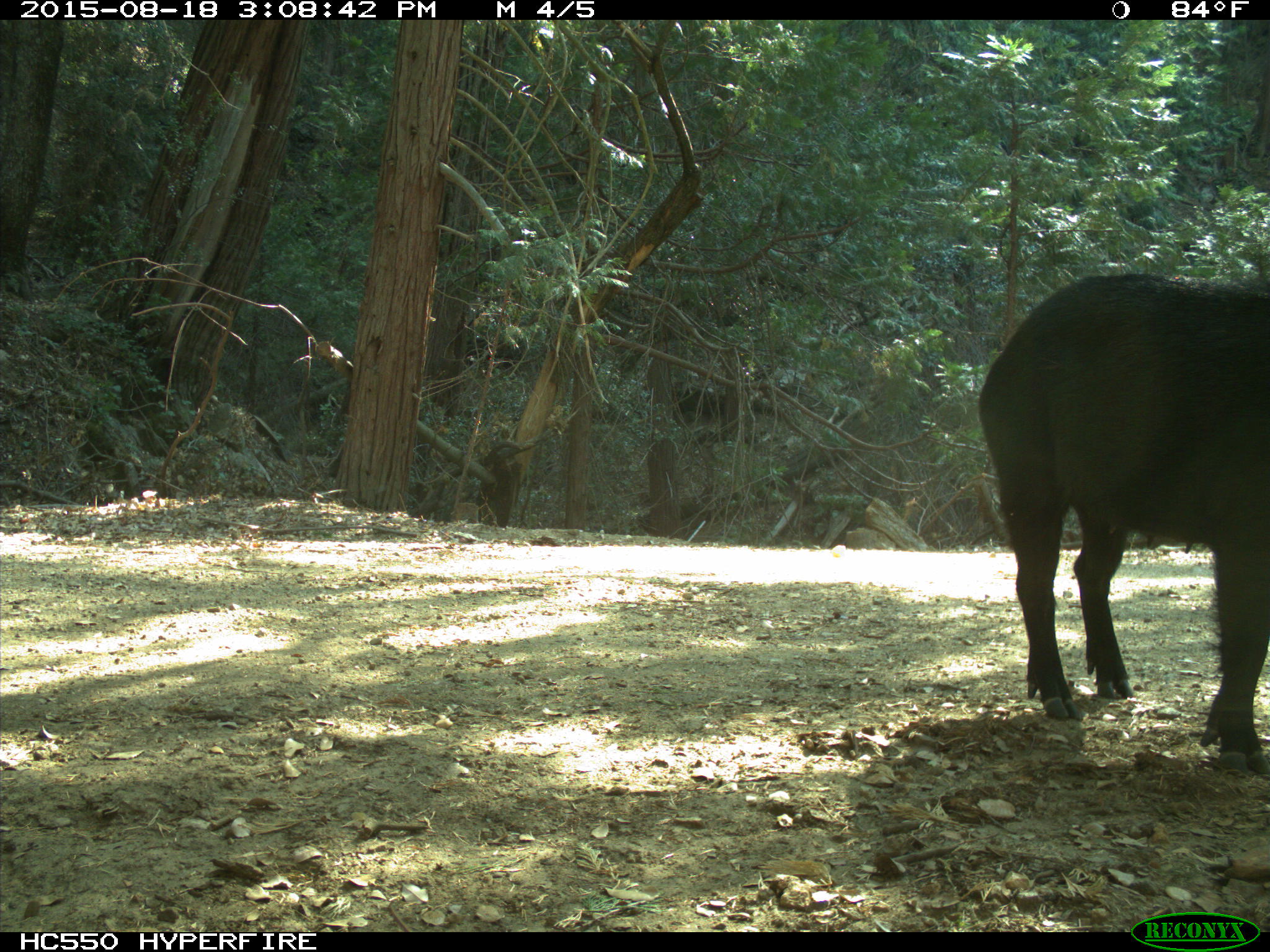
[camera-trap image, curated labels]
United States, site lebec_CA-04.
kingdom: Animalia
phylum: Chordata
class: Mammalia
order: Artiodactyla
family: Suidae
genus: Sus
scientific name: Sus scrofa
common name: wild boar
Sus scrofa (wild boar).